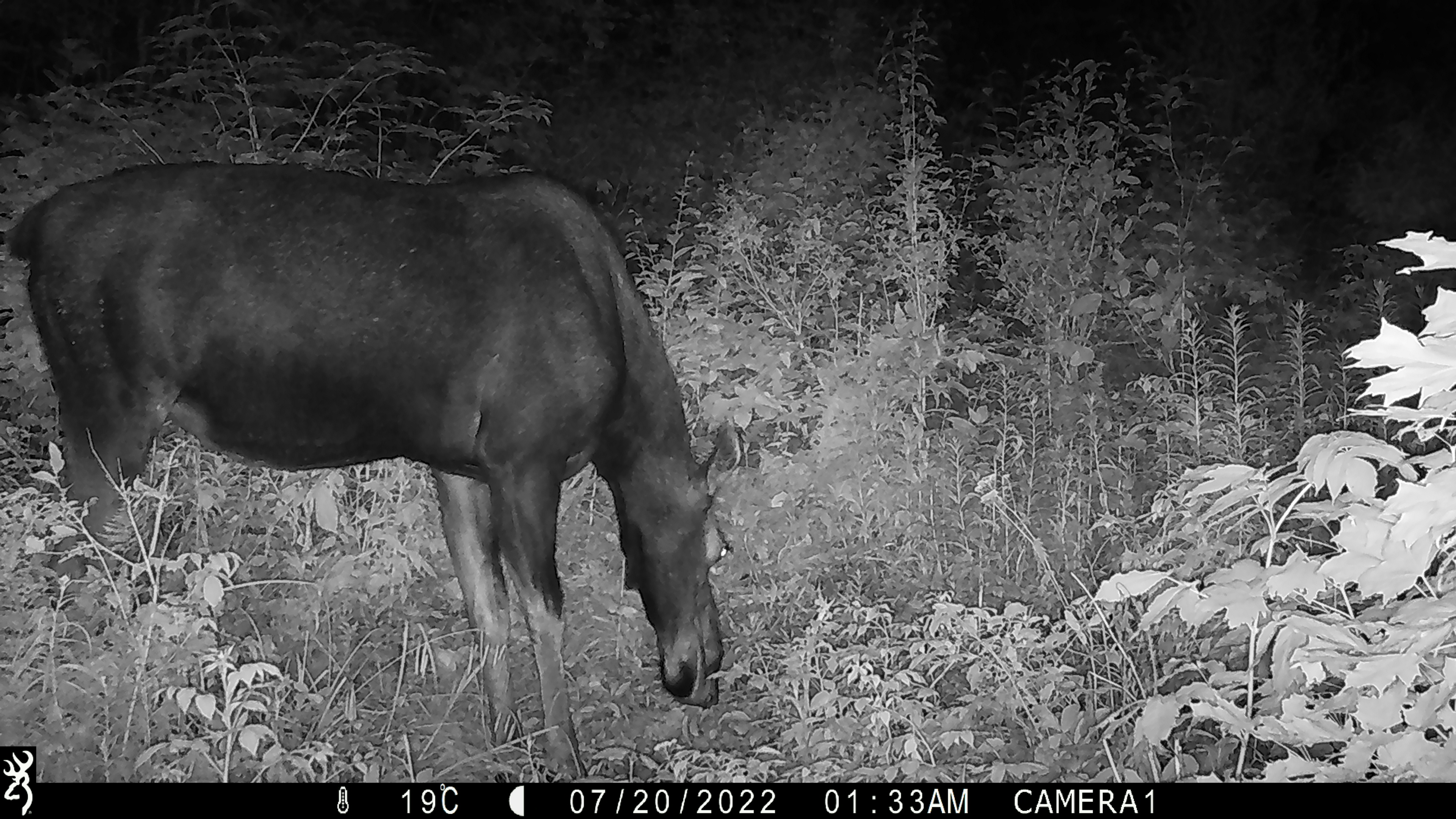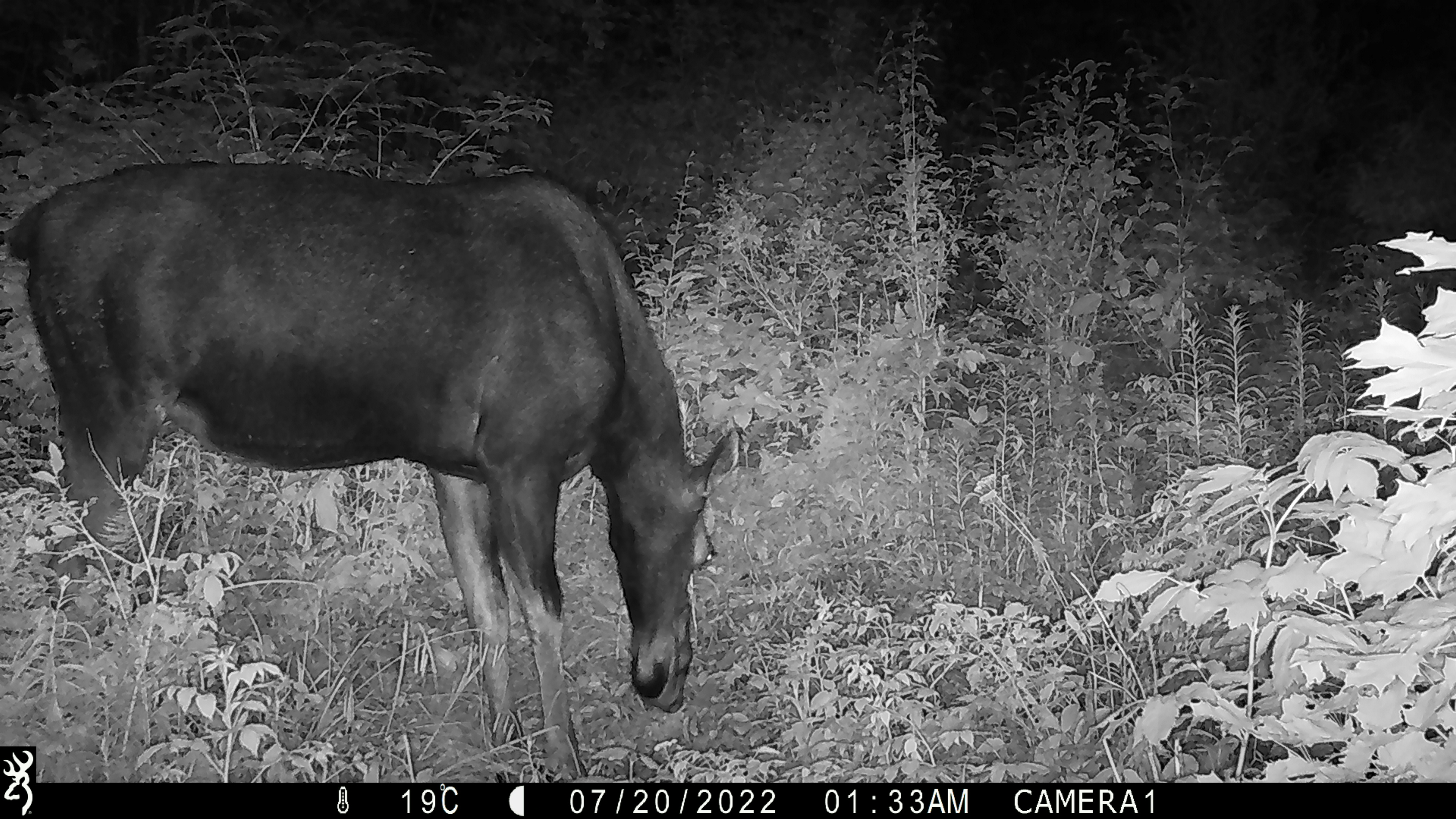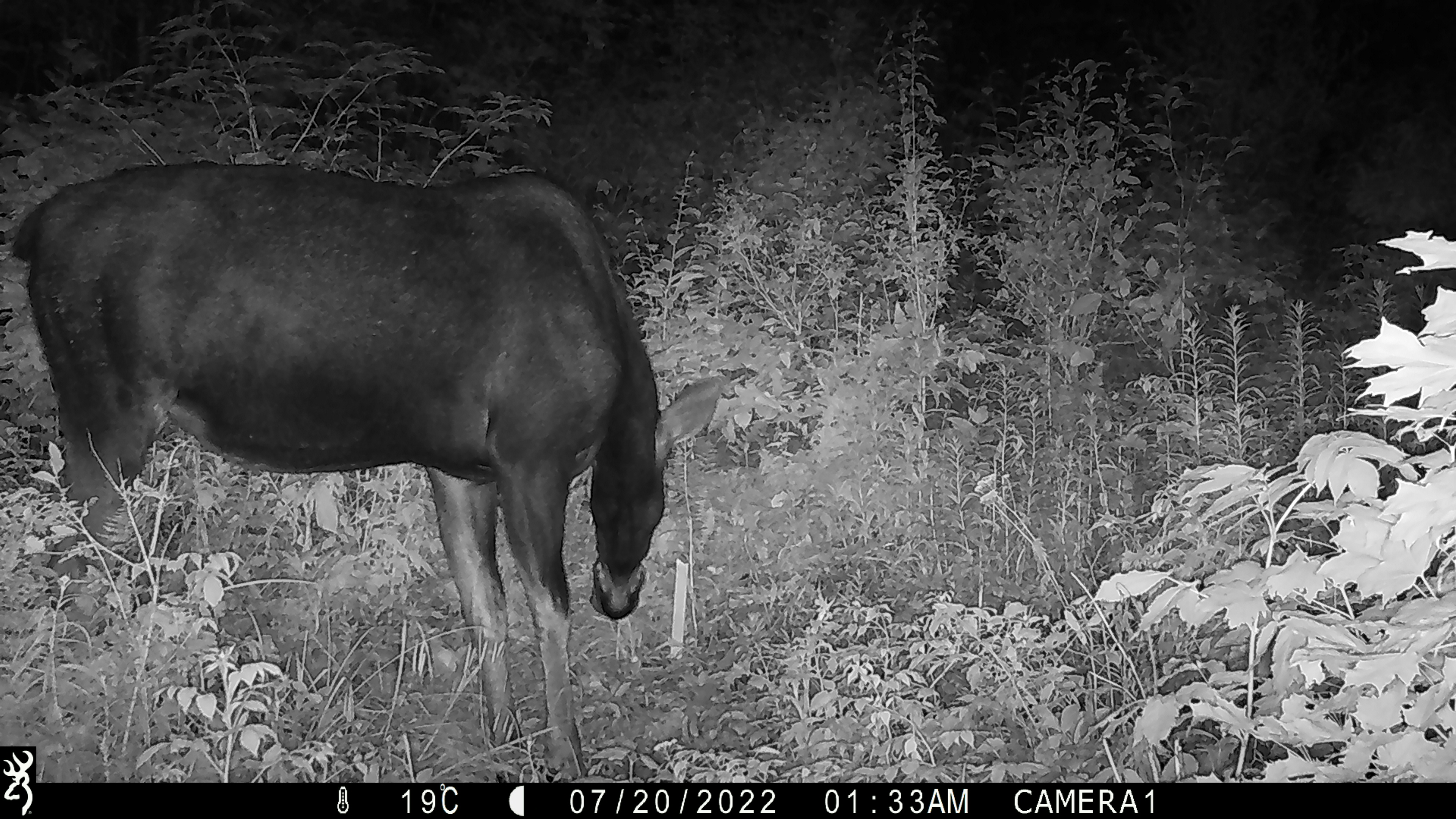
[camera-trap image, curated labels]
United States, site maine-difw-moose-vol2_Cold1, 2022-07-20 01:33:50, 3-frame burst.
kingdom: Animalia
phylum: Chordata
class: Mammalia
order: Artiodactyla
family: Cervidae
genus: Alces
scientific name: Alces alces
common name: moose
Moose (Alces alces).